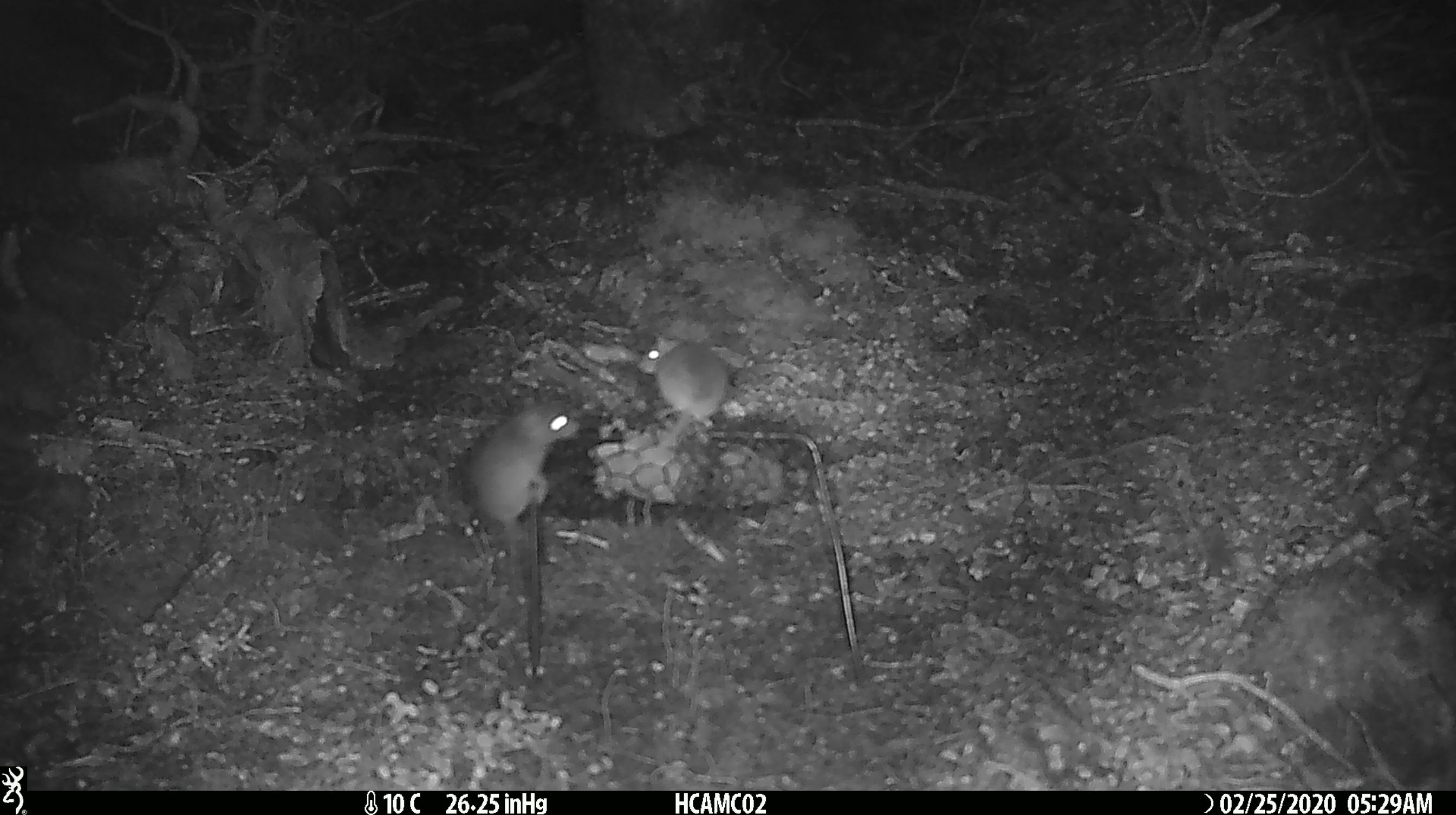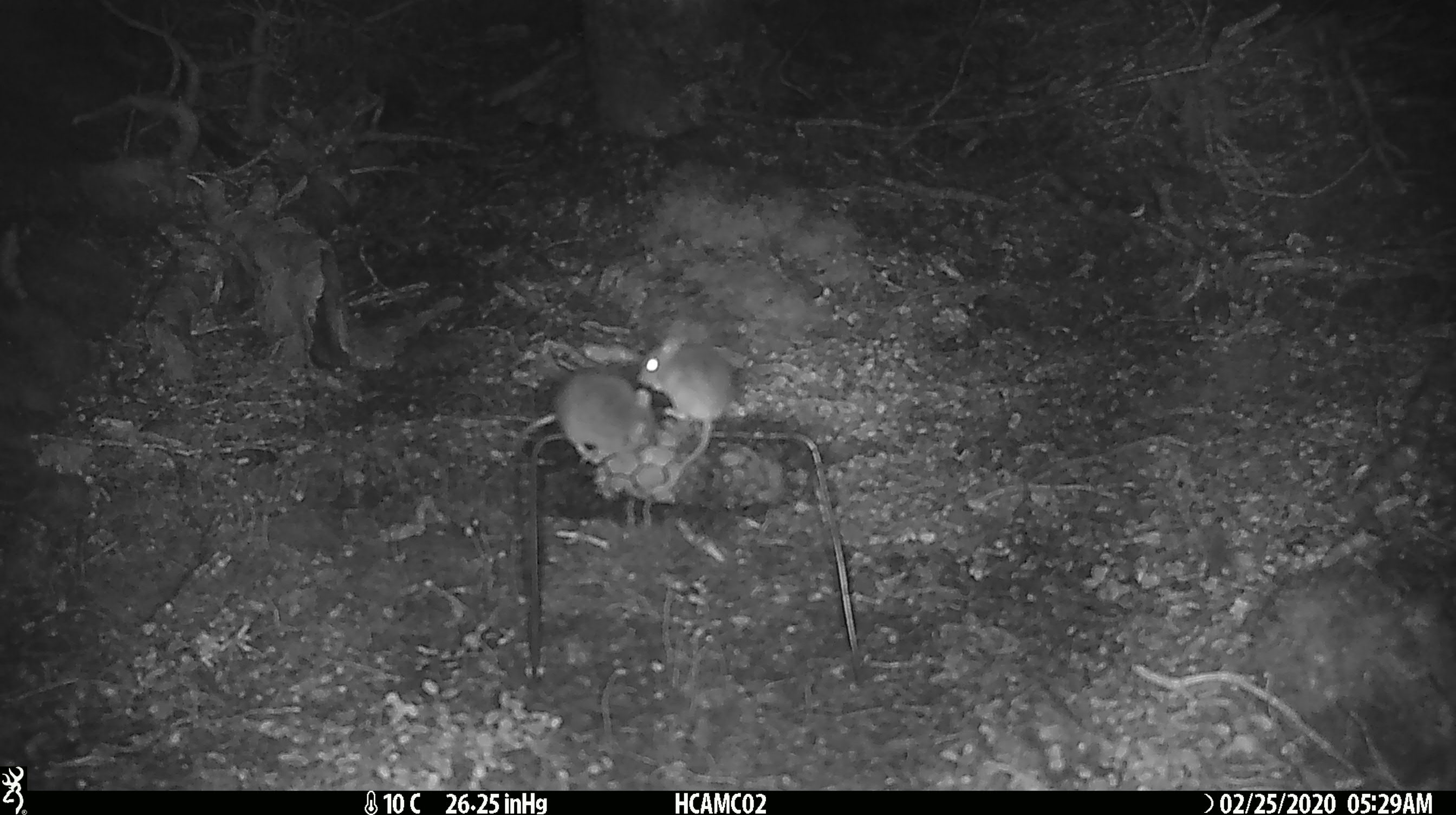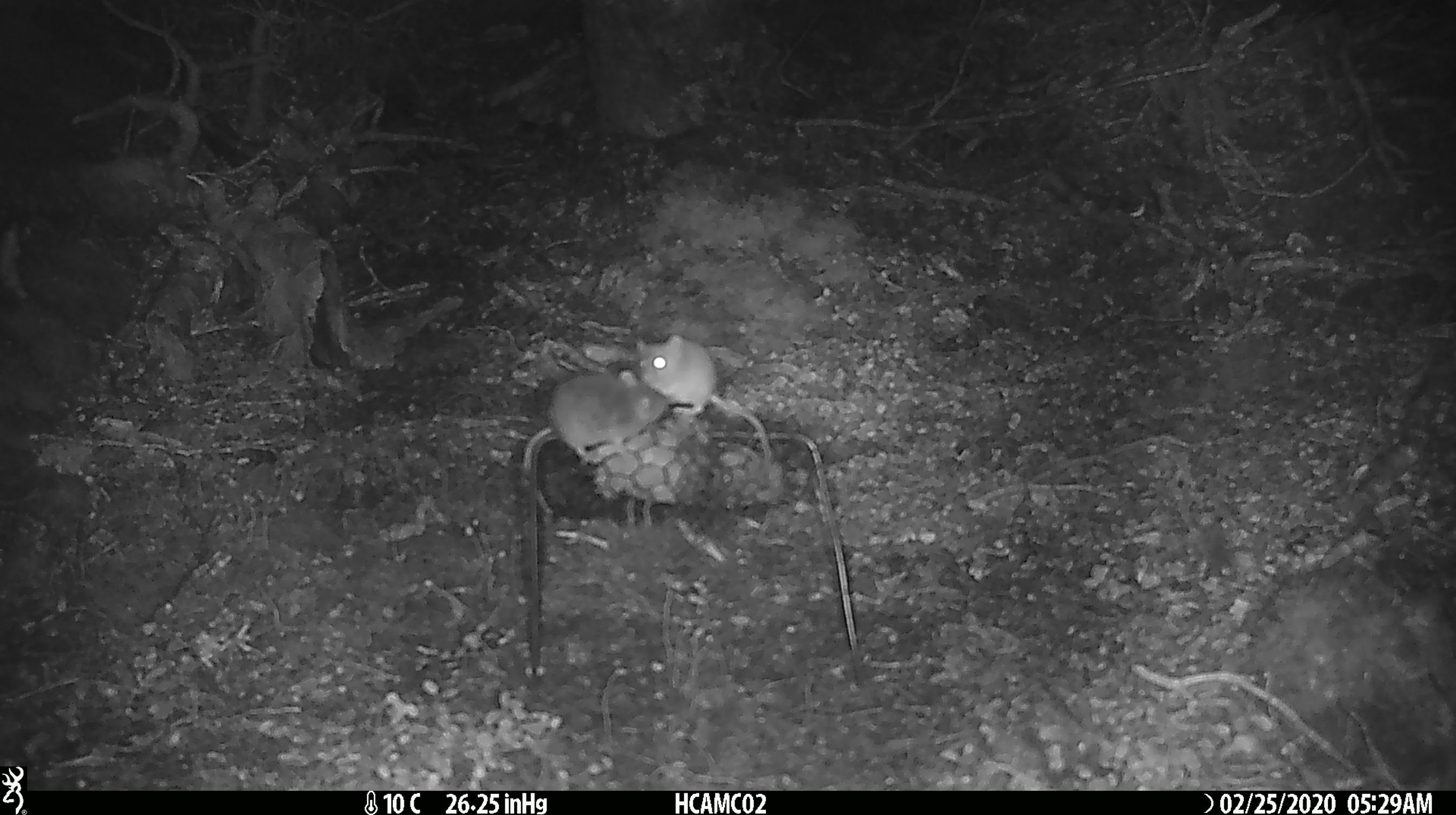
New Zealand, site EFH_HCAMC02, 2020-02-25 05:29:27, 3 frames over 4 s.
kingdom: Animalia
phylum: Chordata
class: Mammalia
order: Rodentia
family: Muridae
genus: Mus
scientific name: Mus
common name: mouse